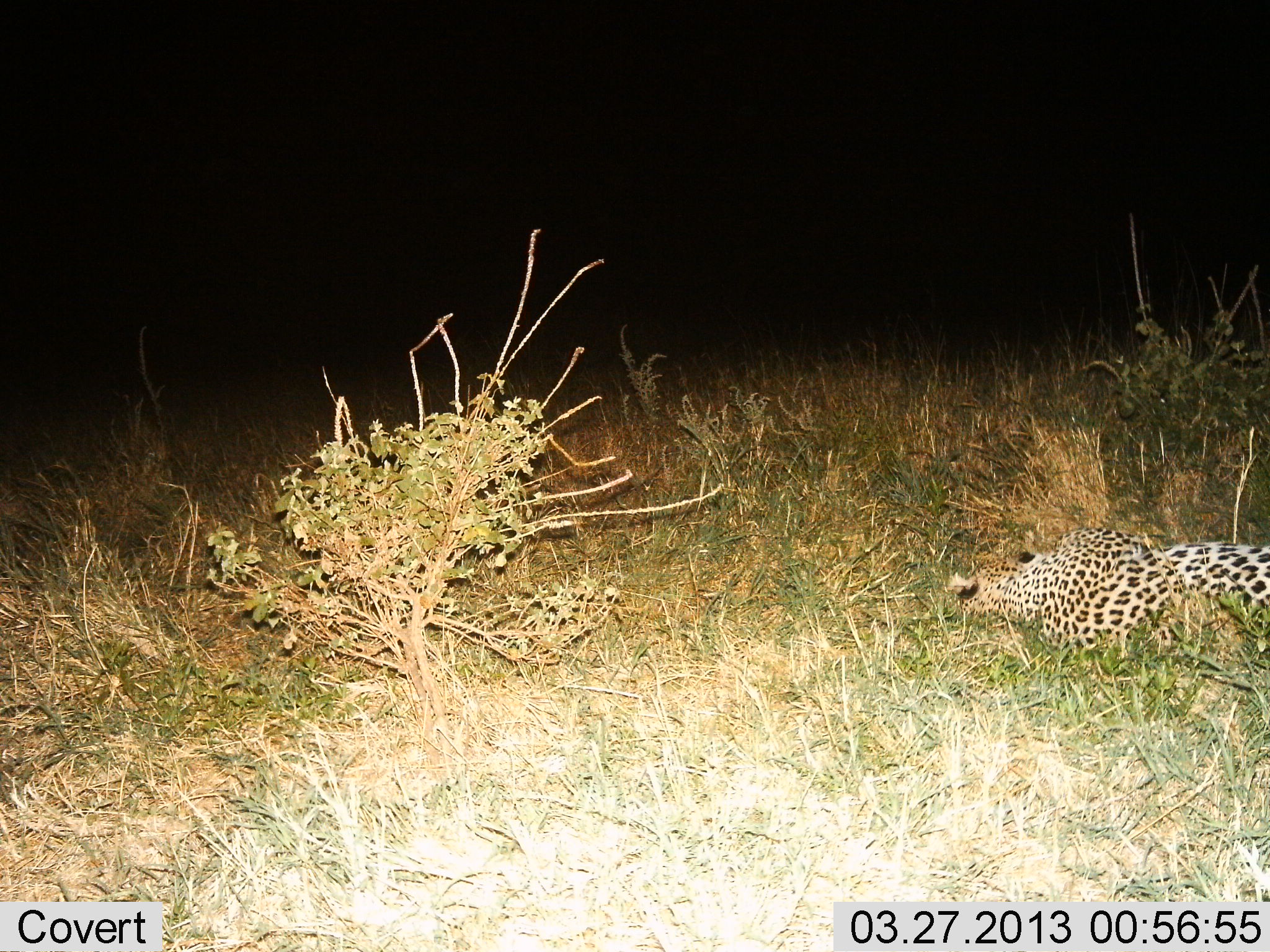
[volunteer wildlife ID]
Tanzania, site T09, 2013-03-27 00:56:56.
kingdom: Animalia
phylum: Chordata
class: Mammalia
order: Carnivora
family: Felidae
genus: Panthera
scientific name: Panthera pardus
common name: leopard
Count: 1.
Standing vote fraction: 4%.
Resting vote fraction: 81%.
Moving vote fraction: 8%.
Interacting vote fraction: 12%.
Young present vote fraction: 0%.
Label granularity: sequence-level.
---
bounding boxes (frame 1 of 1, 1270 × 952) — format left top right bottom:
animal: 943 524 1269 658